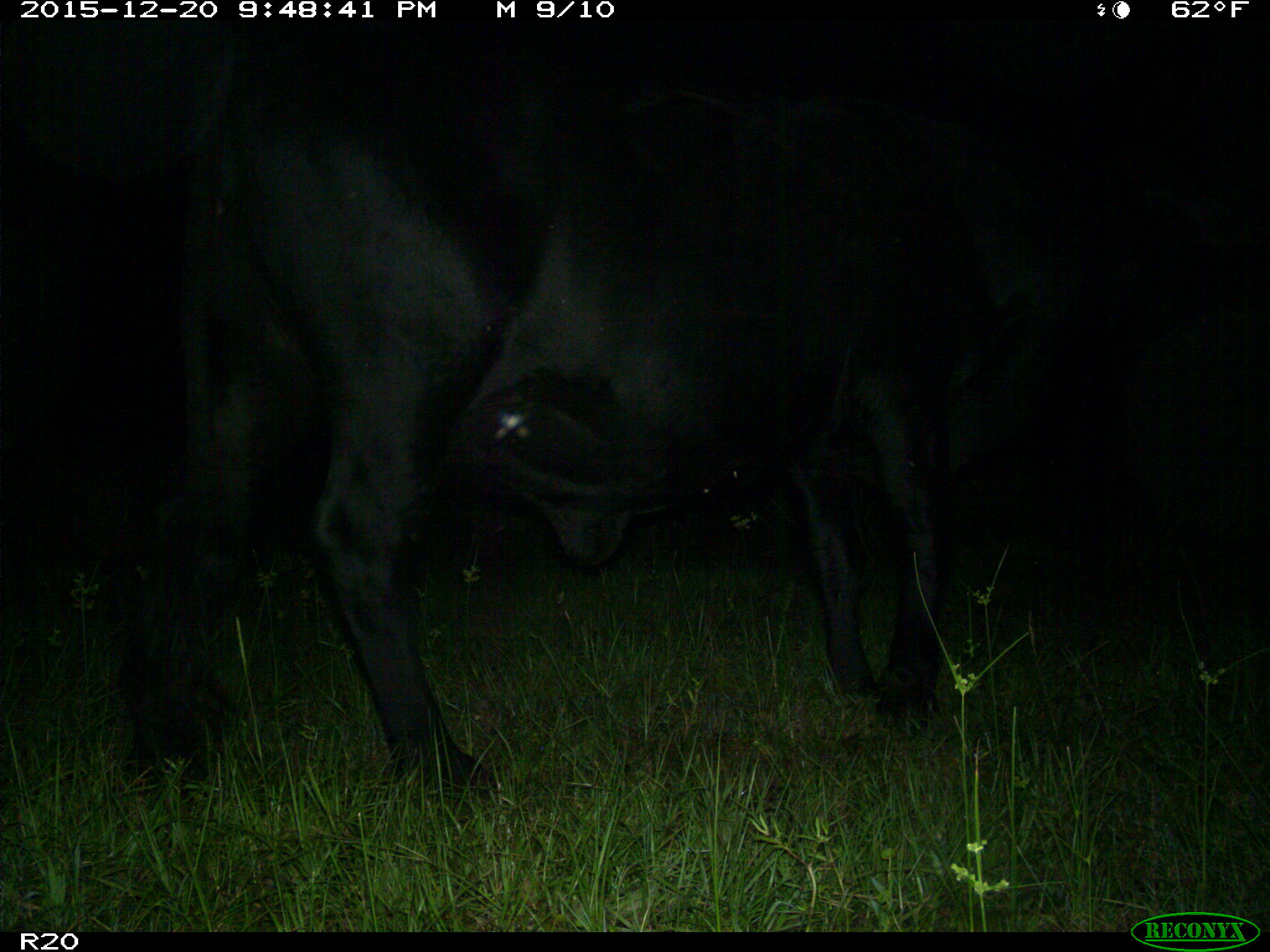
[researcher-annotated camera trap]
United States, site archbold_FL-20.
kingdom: Animalia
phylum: Chordata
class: Mammalia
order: Artiodactyla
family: Bovidae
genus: Bos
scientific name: Bos taurus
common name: domestic cow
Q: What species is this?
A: Bos taurus (domestic cow).